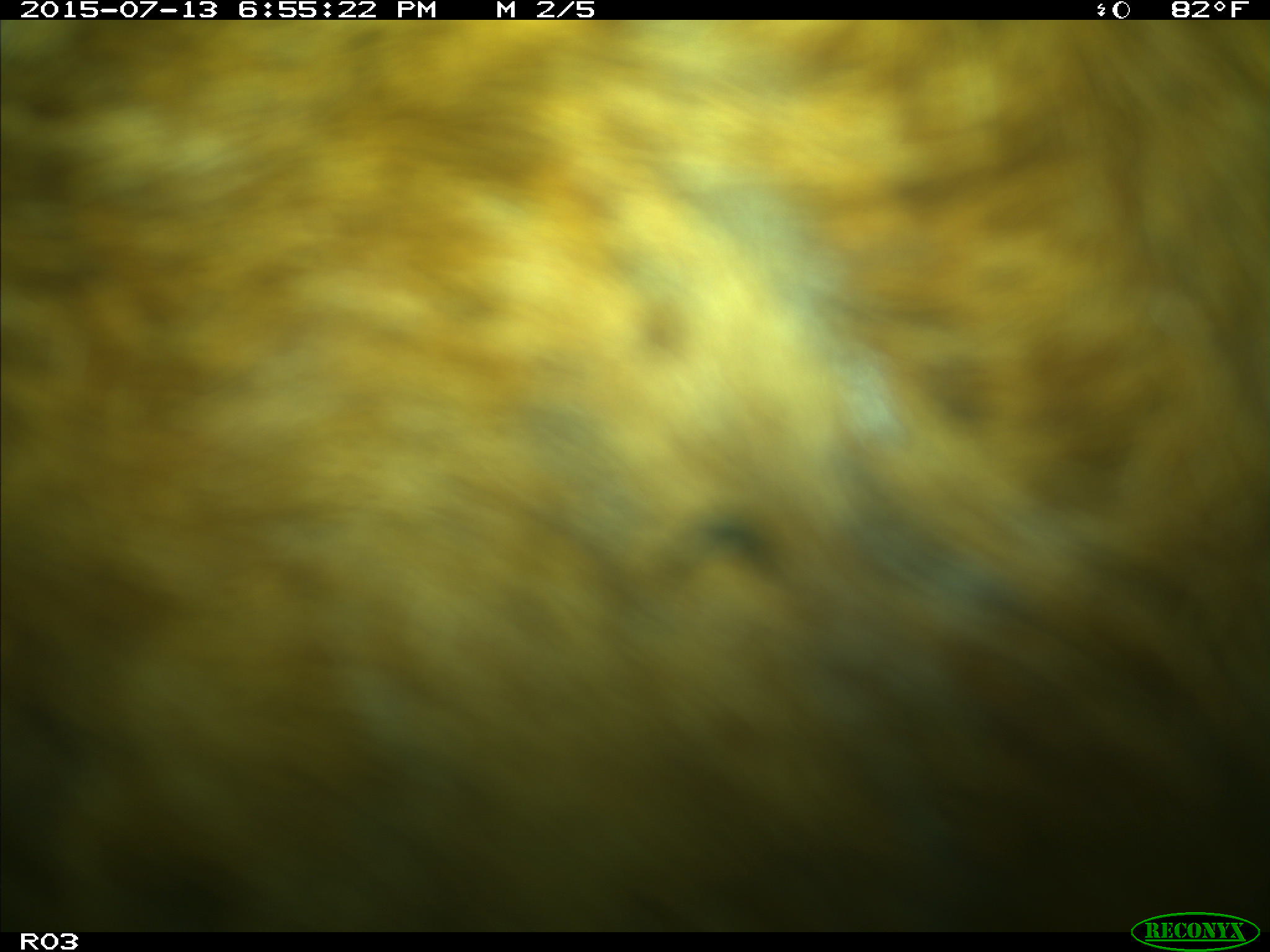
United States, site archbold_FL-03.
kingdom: Animalia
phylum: Chordata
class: Mammalia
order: Artiodactyla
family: Bovidae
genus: Bos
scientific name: Bos taurus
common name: domestic cow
Bos taurus (domestic cow).